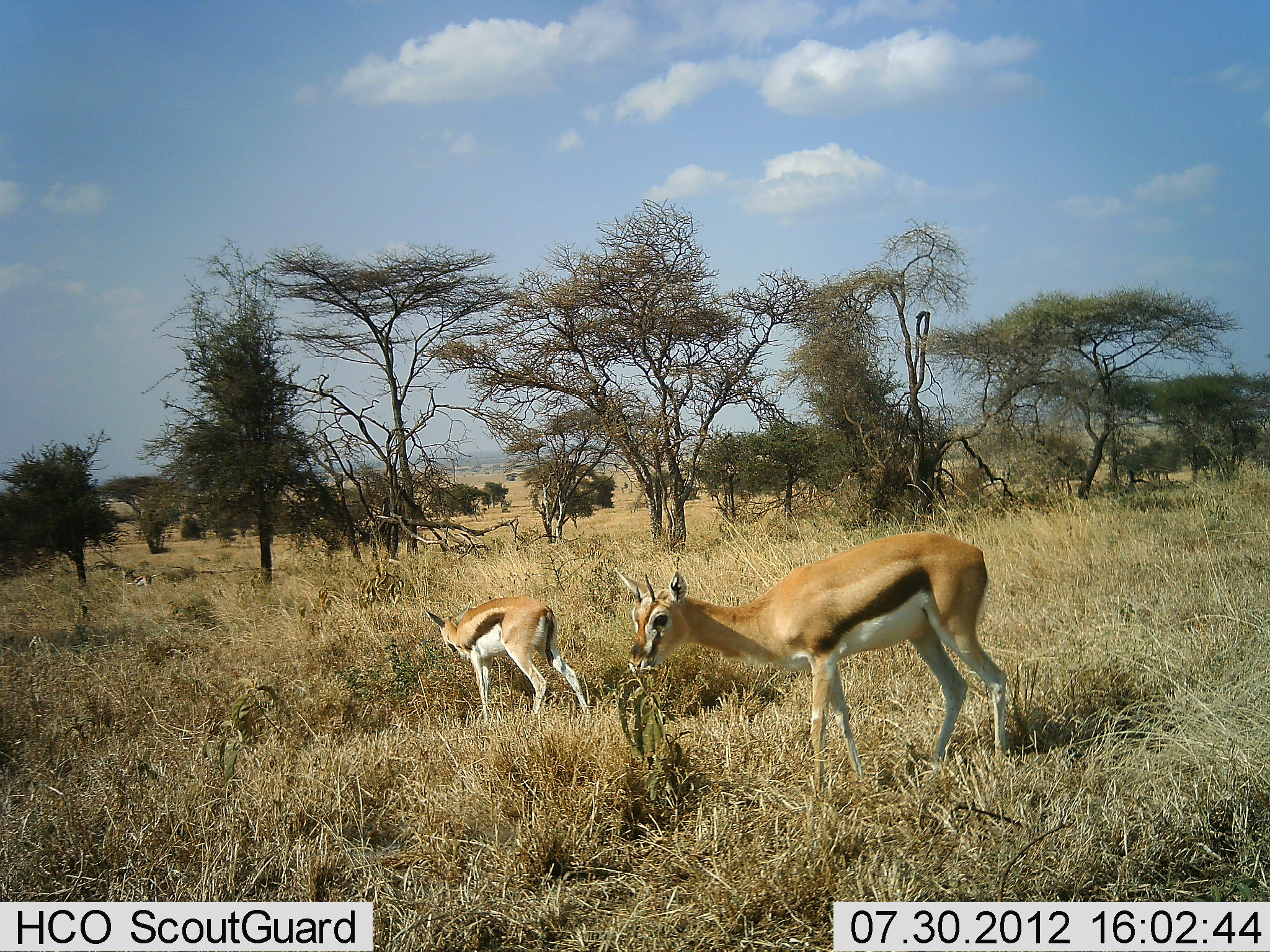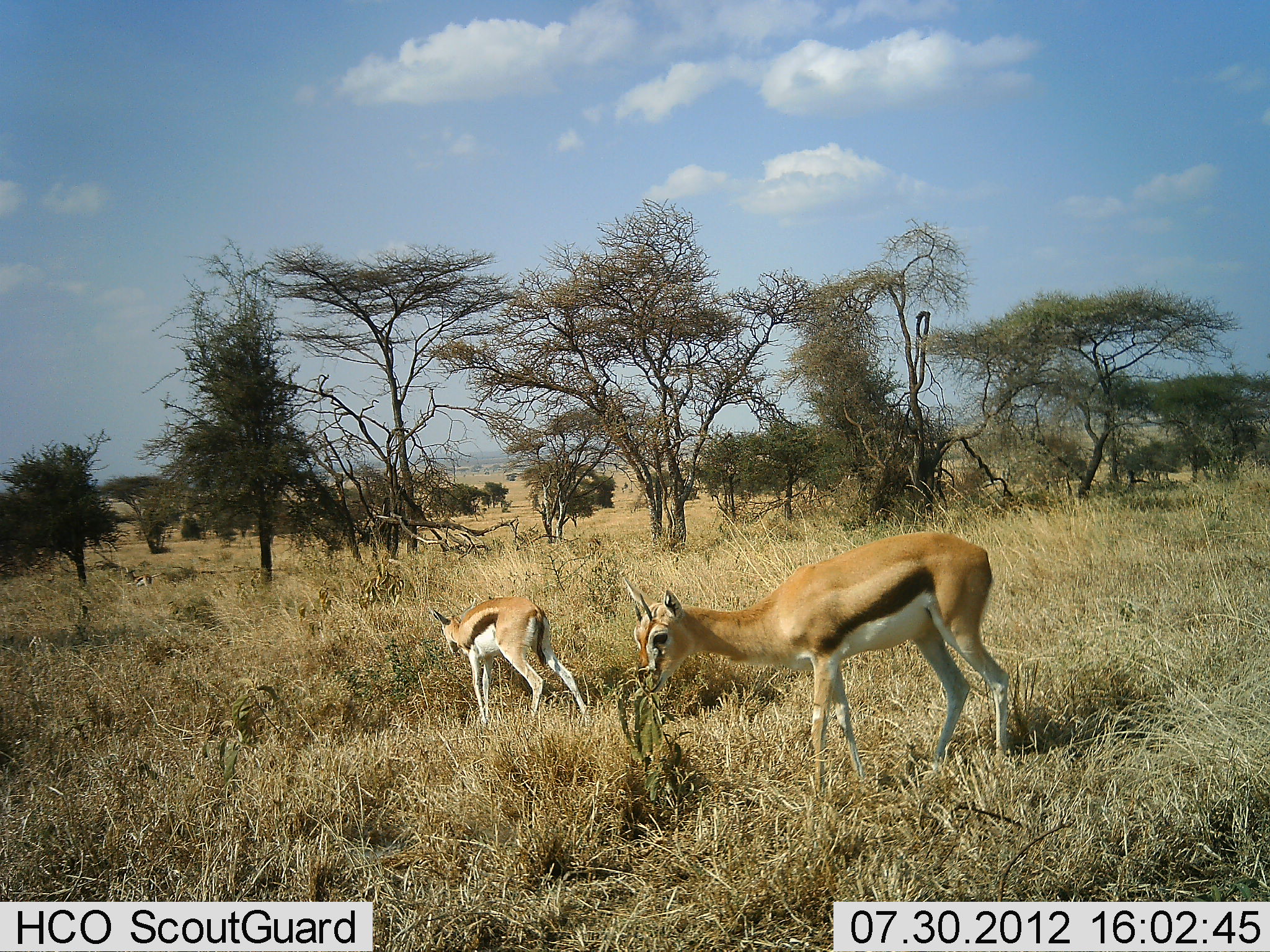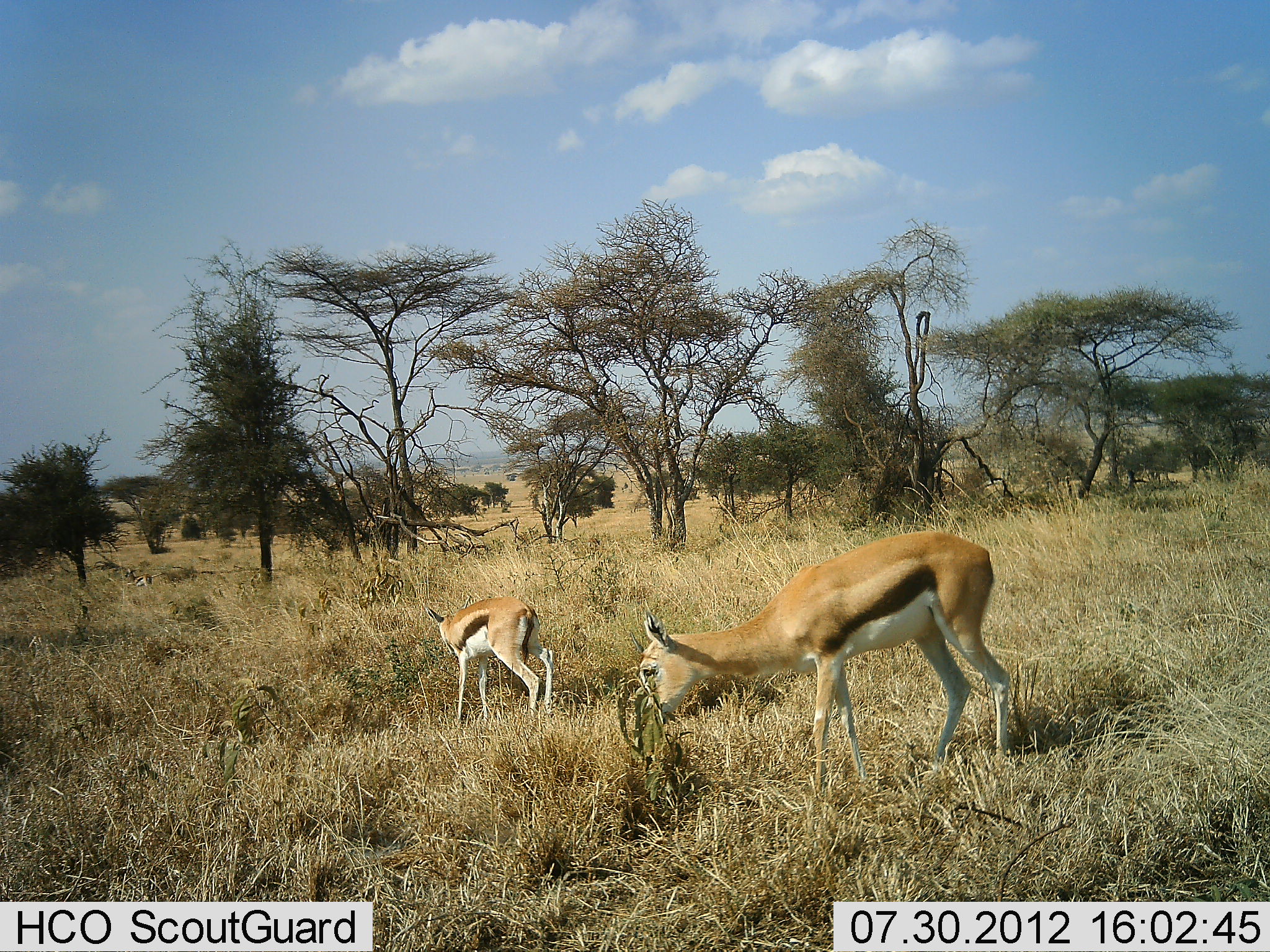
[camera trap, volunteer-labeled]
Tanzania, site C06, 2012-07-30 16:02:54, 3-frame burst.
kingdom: Animalia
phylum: Chordata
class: Mammalia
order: Artiodactyla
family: Bovidae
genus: Eudorcas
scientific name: Eudorcas thomsonii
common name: thomson's gazelle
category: gazellethomsons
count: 2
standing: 30%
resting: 0%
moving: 0%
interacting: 0%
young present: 10%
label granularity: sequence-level